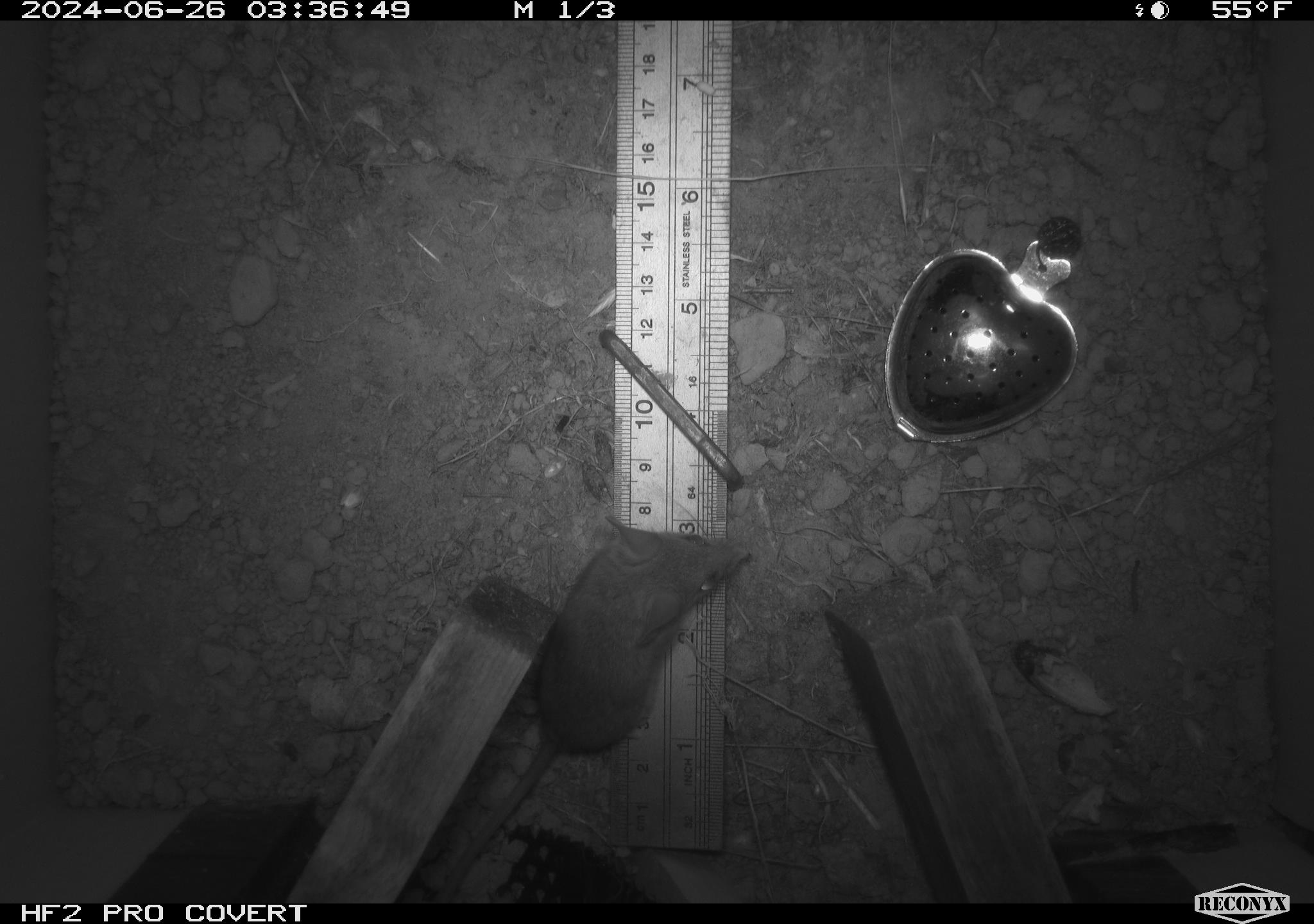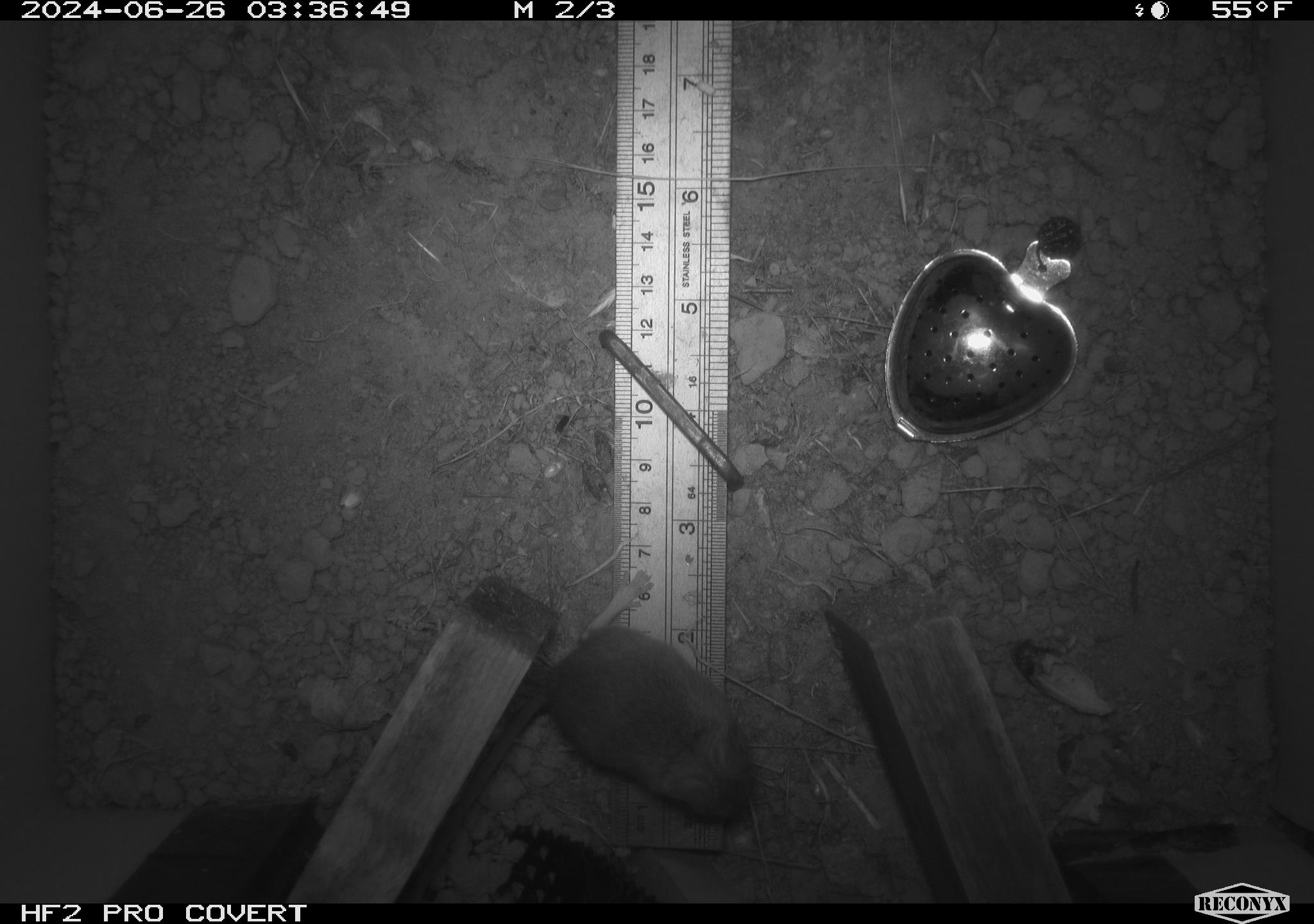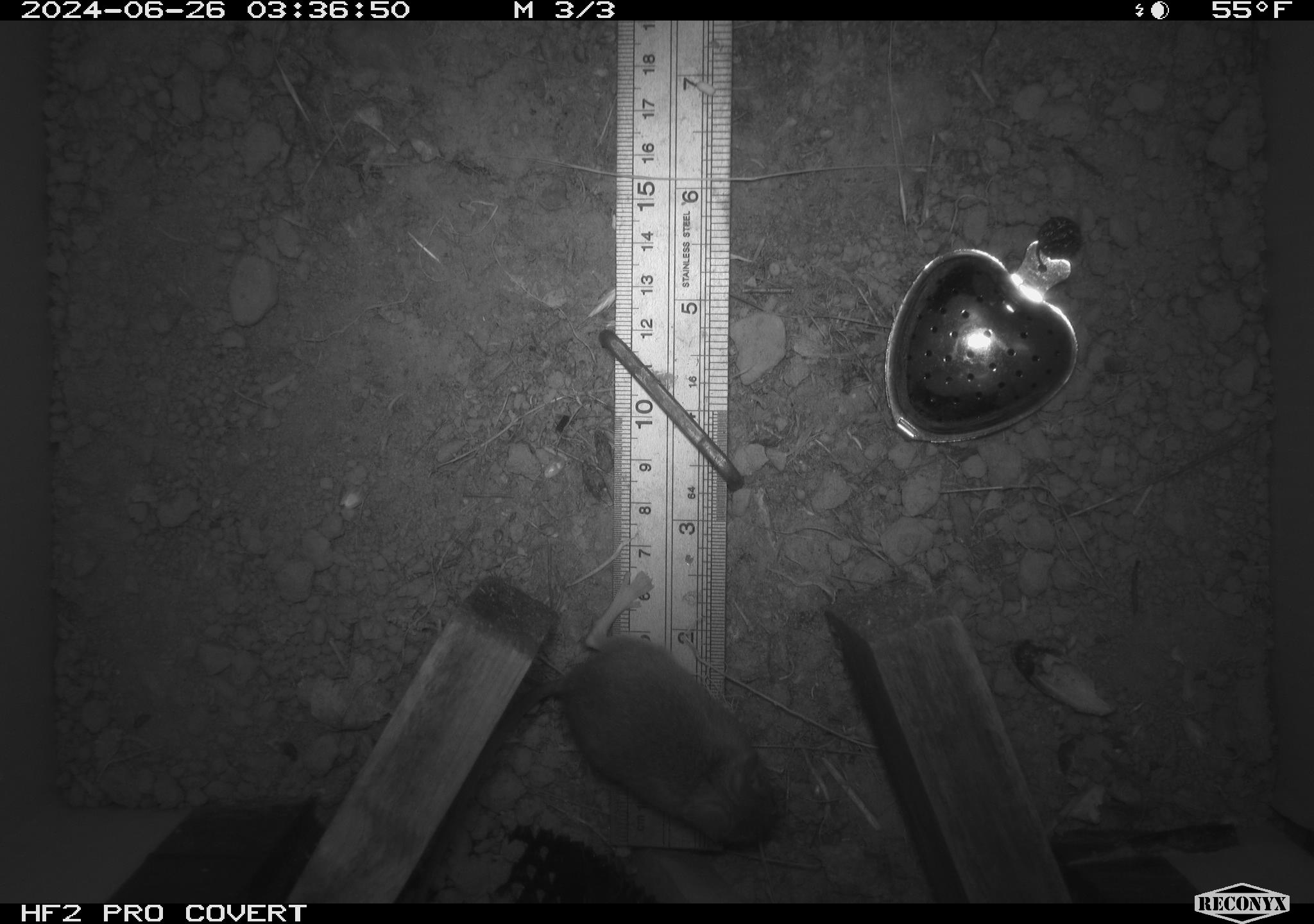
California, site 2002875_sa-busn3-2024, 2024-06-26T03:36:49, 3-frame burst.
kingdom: Animalia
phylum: Chordata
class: Mammalia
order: Rodentia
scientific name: Rodentia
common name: mouse species